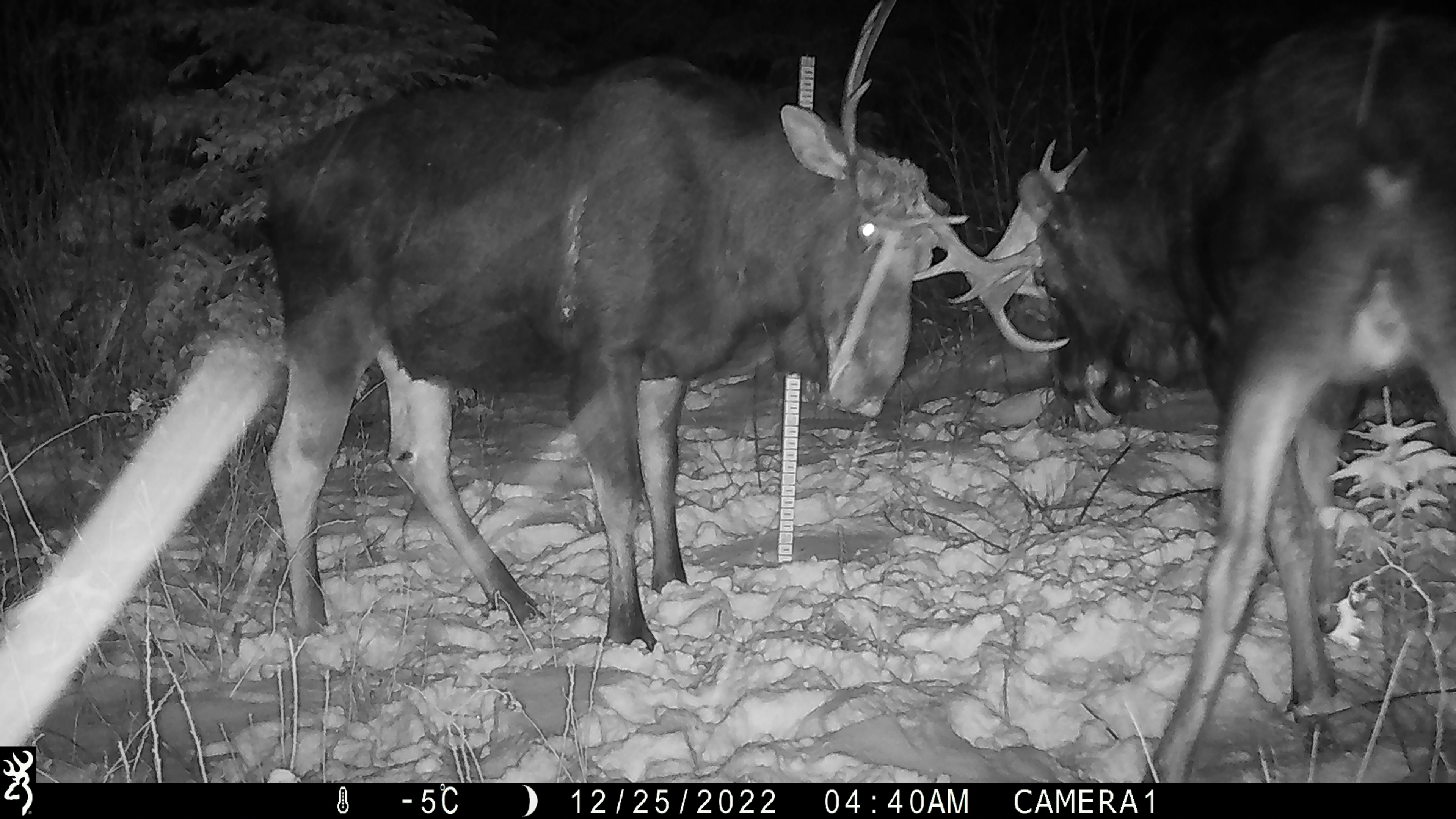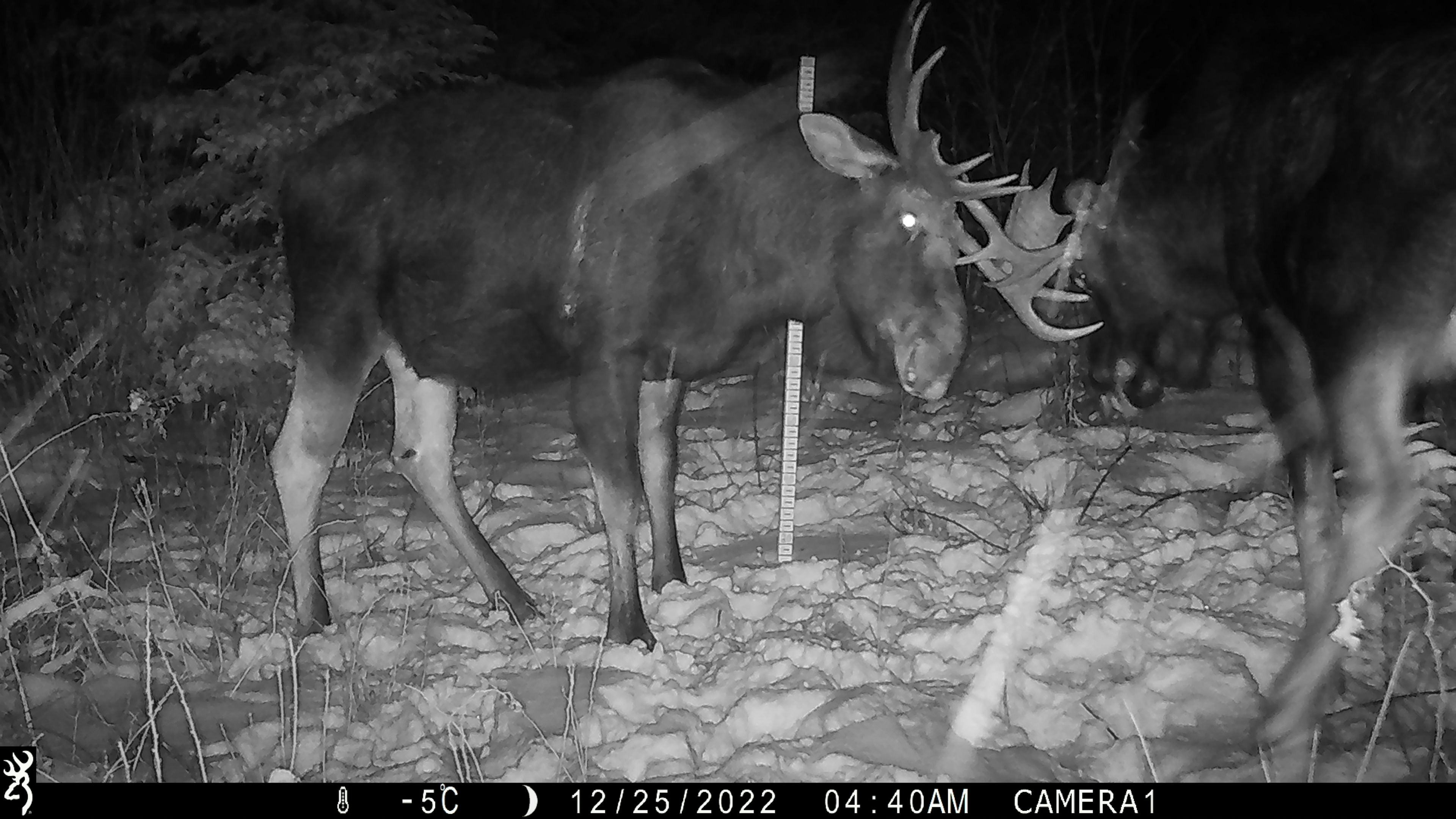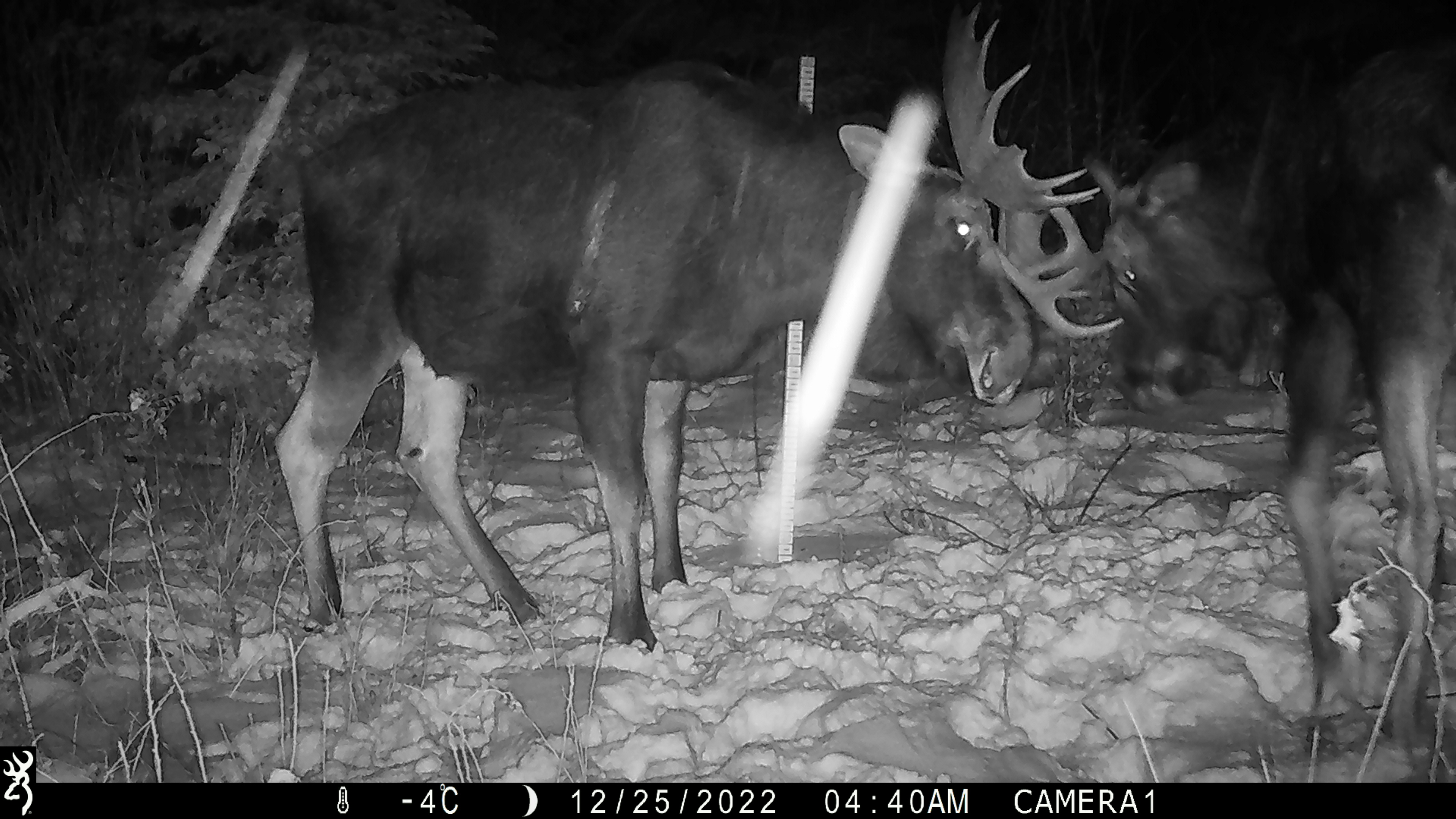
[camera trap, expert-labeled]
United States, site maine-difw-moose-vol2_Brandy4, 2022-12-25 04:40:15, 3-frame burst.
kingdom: Animalia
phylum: Chordata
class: Mammalia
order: Artiodactyla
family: Cervidae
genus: Alces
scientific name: Alces alces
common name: moose